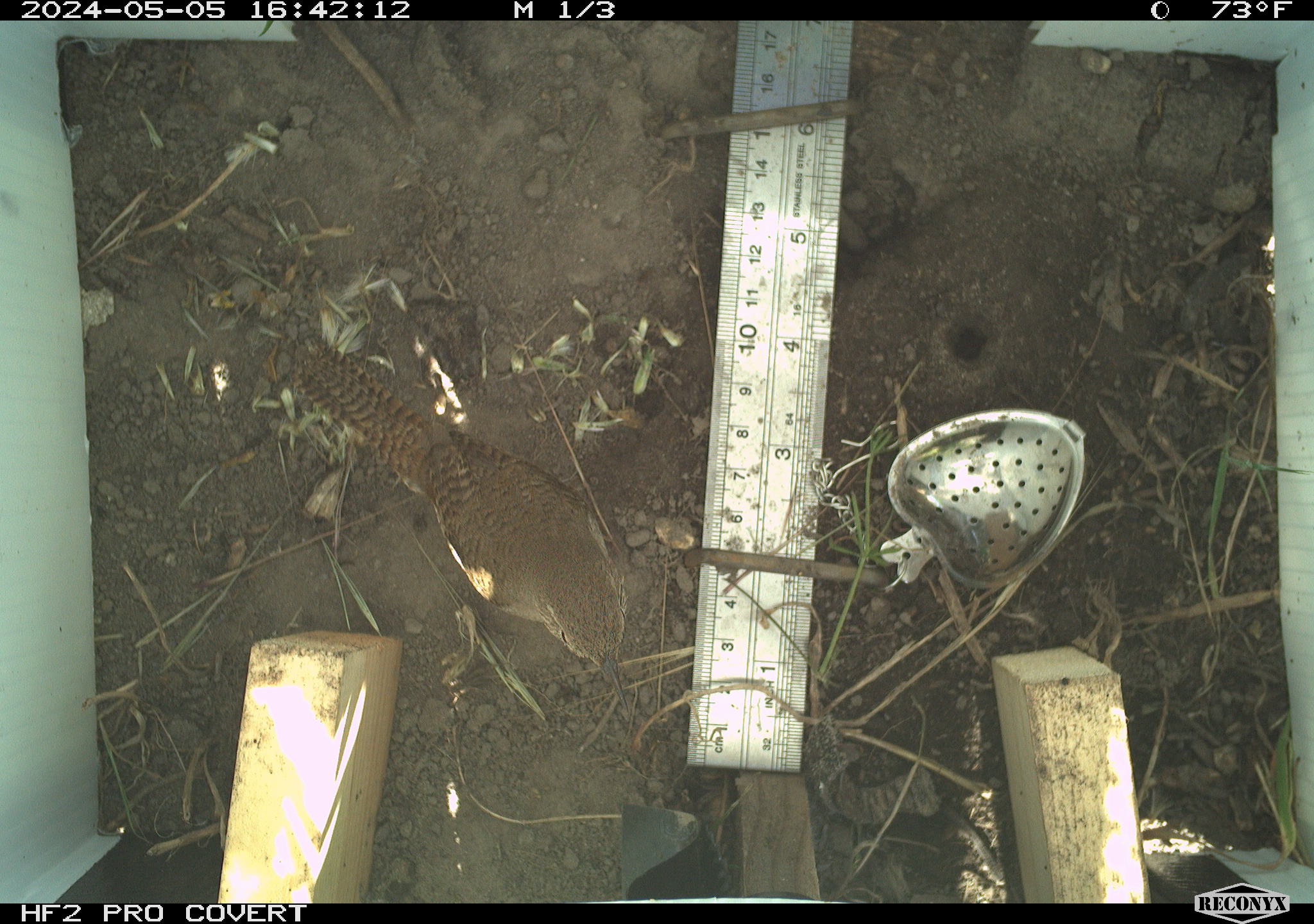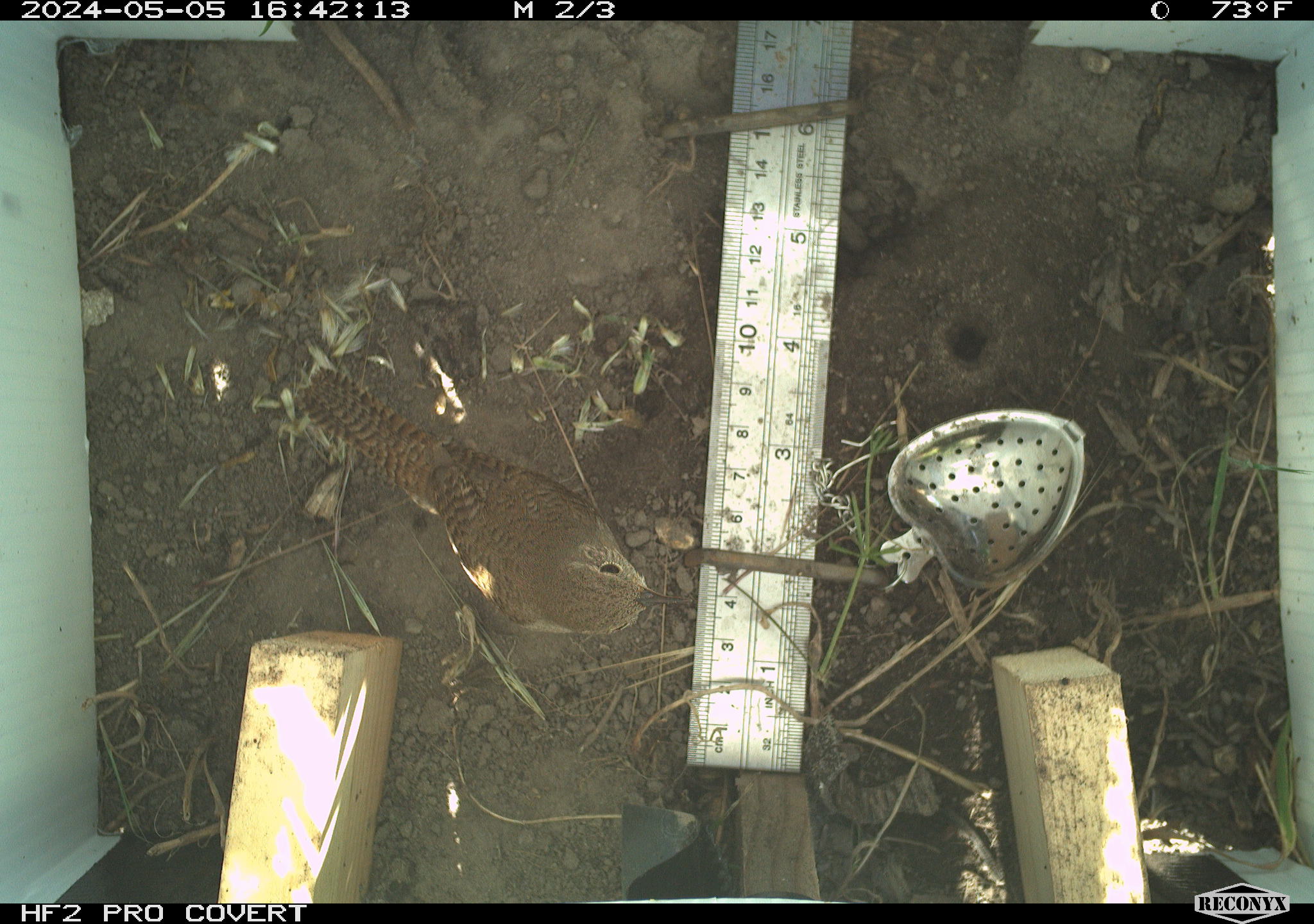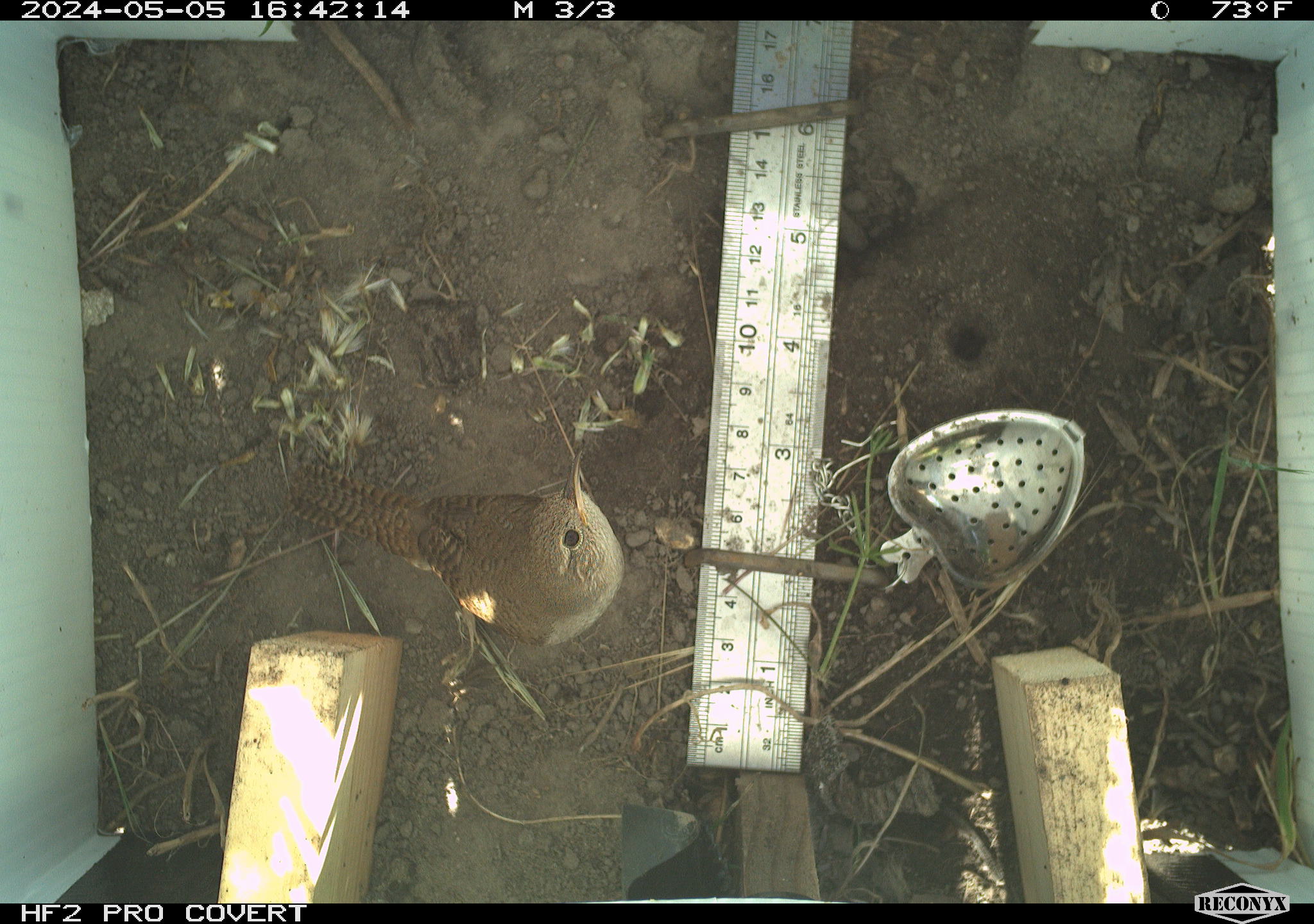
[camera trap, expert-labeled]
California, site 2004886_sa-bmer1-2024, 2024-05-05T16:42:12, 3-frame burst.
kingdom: Animalia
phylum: Chordata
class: Aves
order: Passeriformes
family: Troglodytidae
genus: Catherpes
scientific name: Catherpes mexicanus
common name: canyon wren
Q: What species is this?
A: Canyon wren (Catherpes mexicanus).